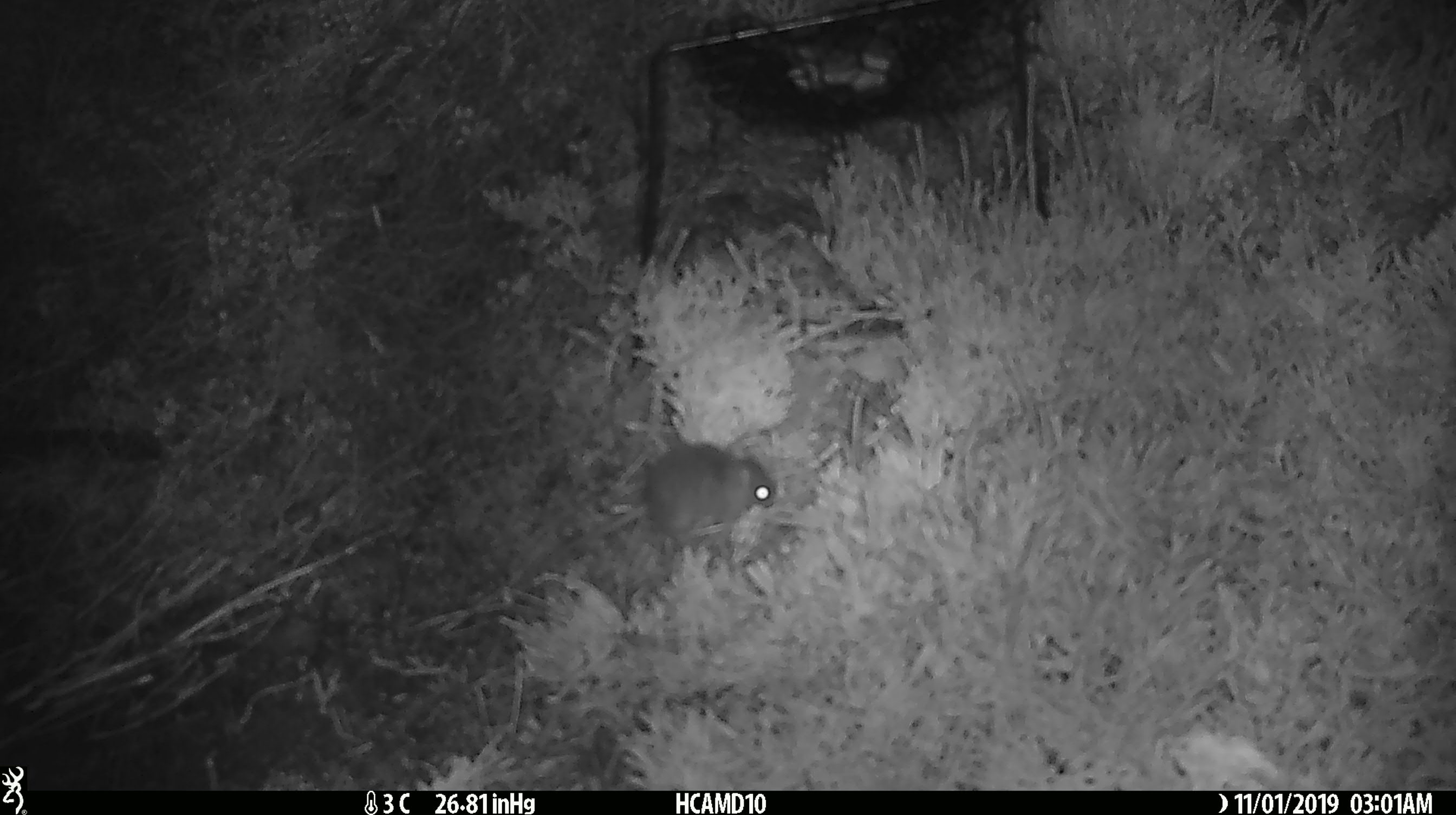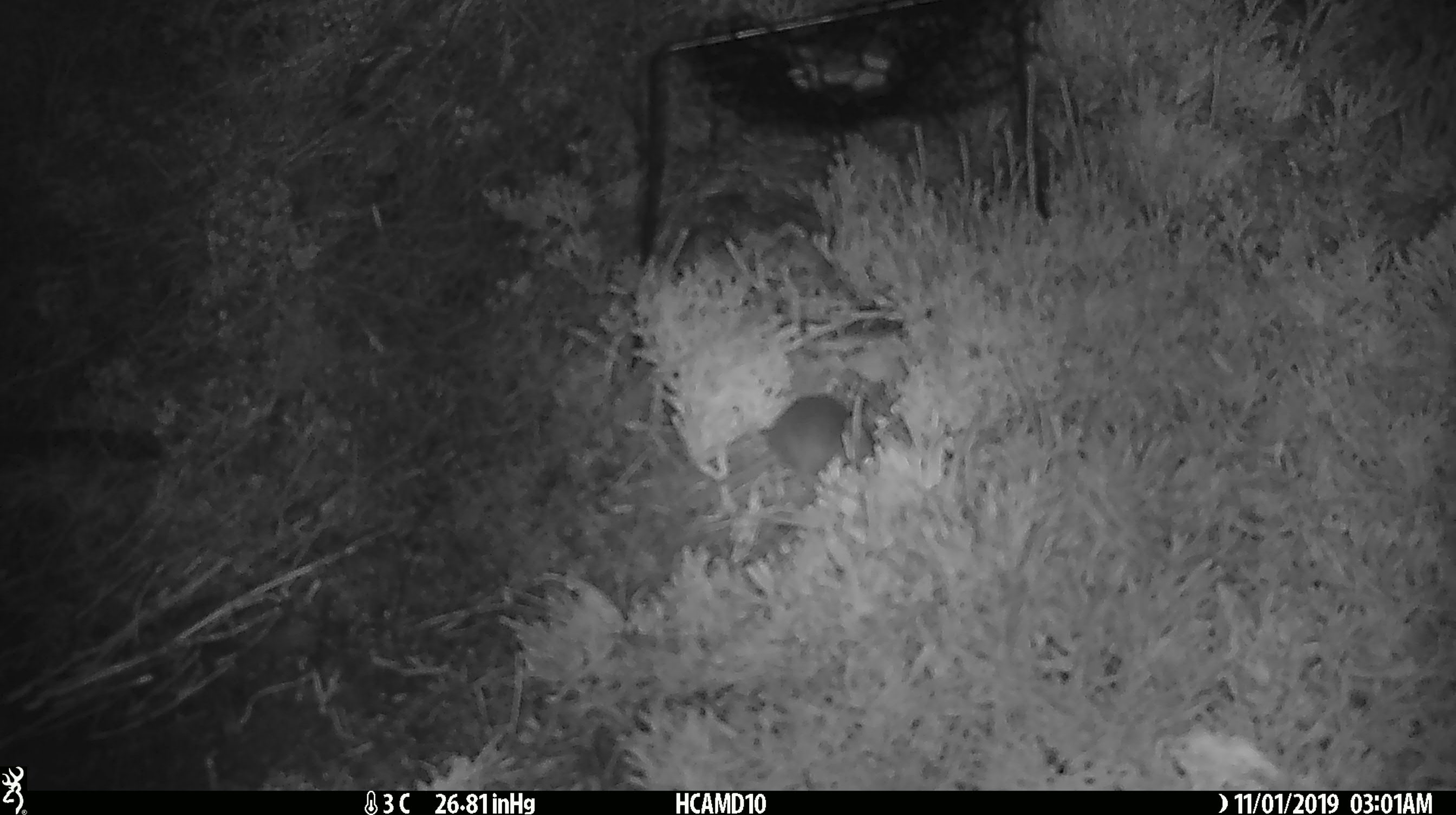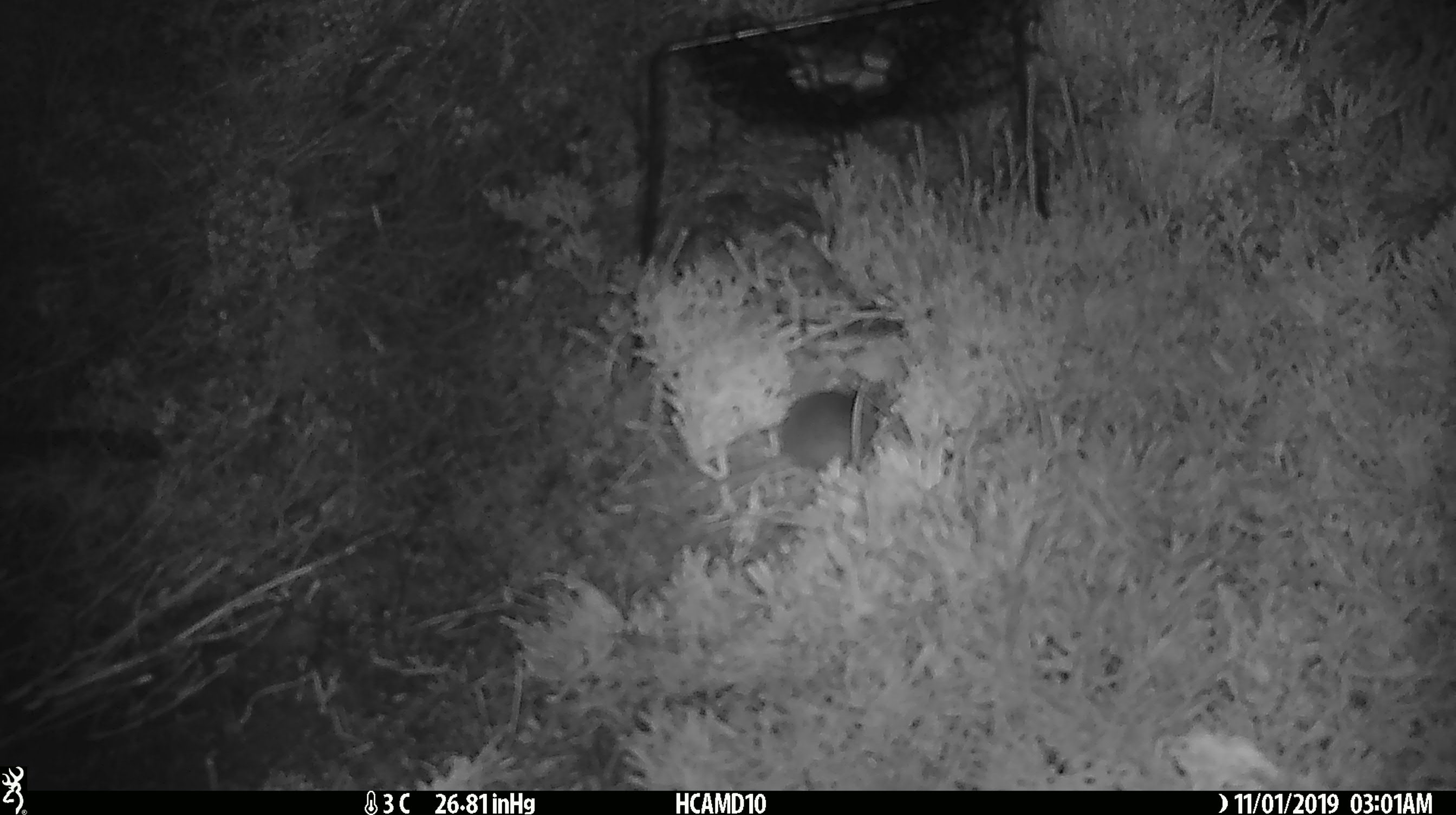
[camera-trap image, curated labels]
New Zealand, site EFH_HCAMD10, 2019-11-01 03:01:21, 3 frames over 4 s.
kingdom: Animalia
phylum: Chordata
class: Mammalia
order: Rodentia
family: Muridae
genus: Mus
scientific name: Mus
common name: mouse